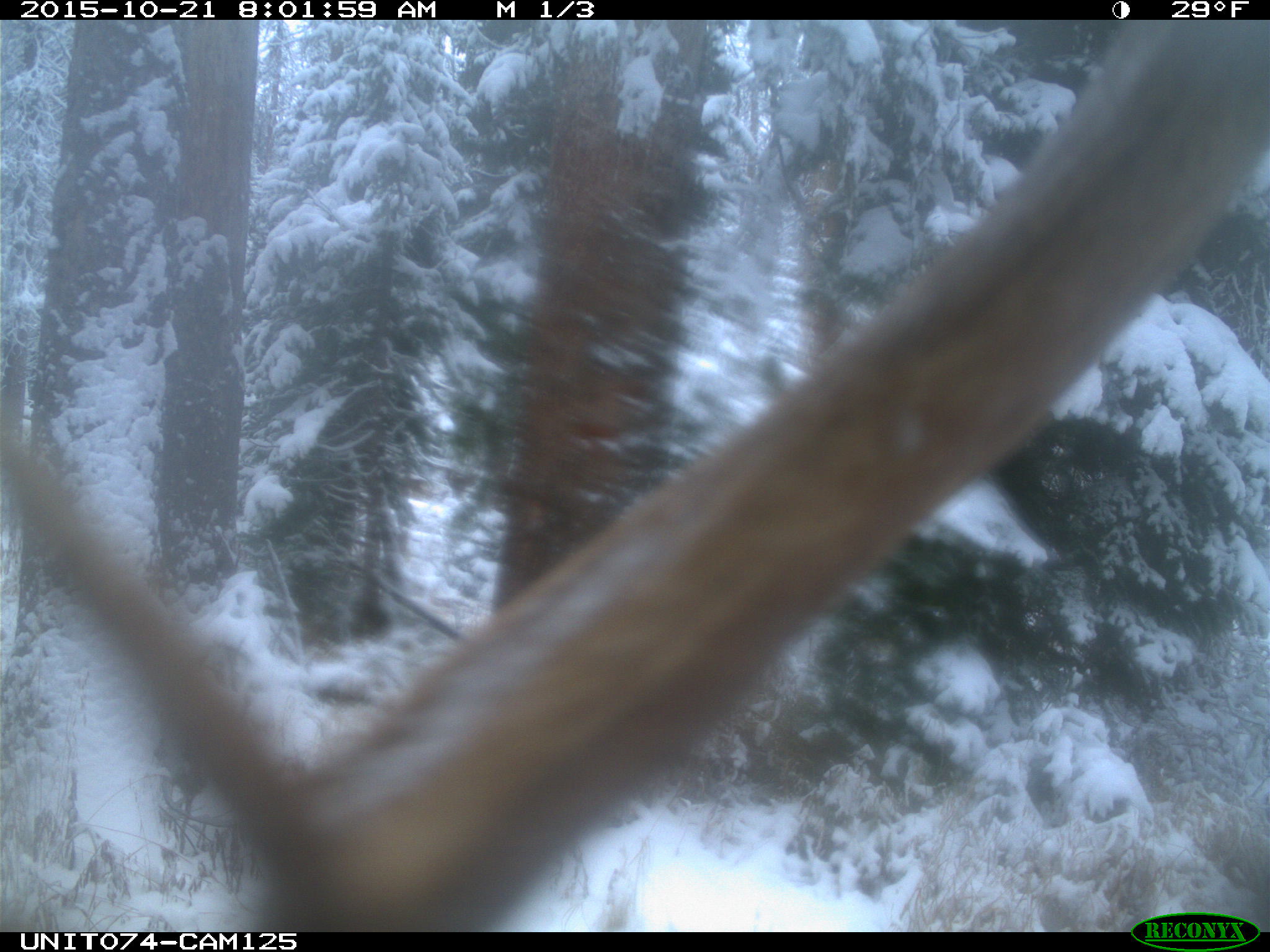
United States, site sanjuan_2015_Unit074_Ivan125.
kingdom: Animalia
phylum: Chordata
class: Mammalia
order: Artiodactyla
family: Cervidae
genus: Cervus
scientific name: Cervus elaphus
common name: red deer